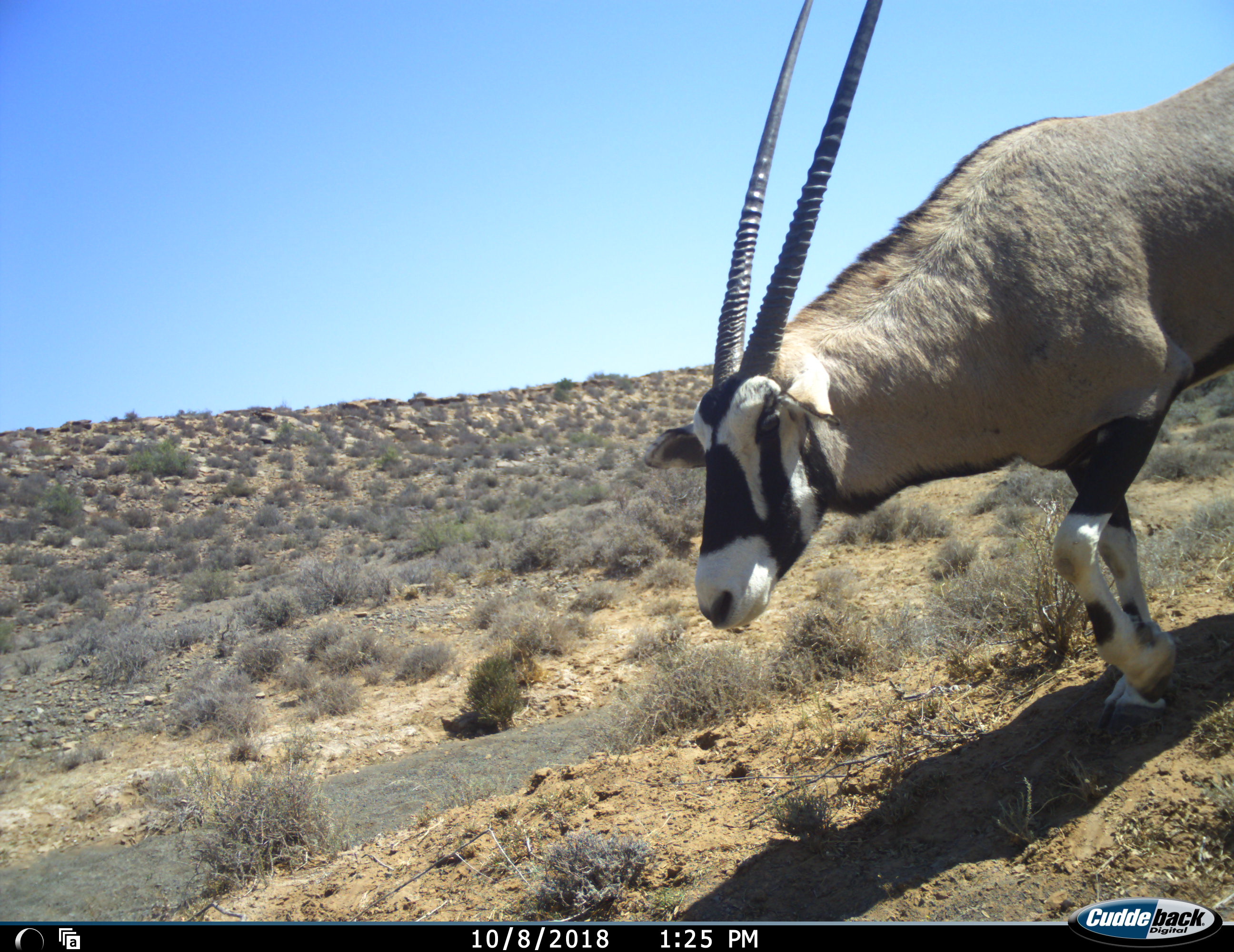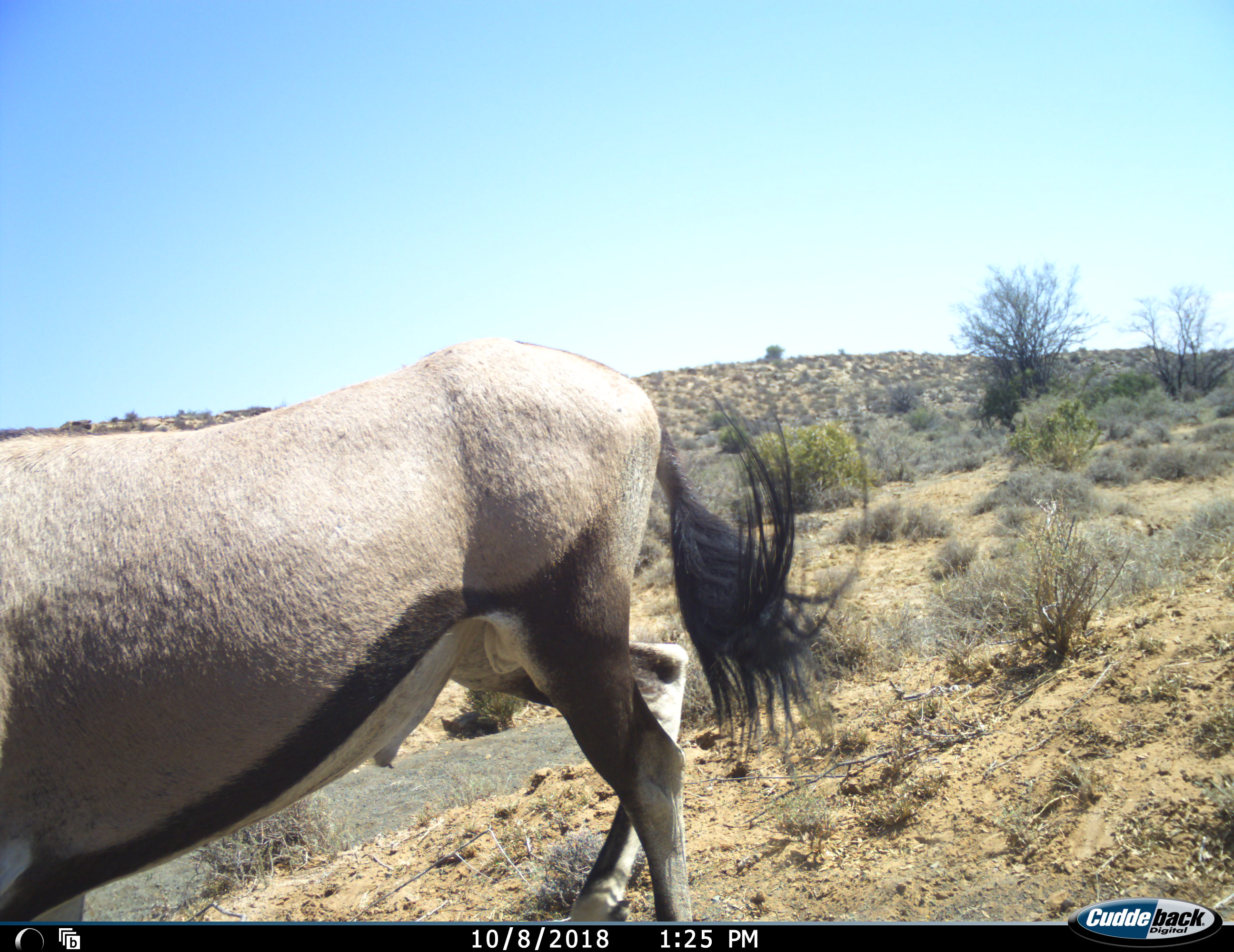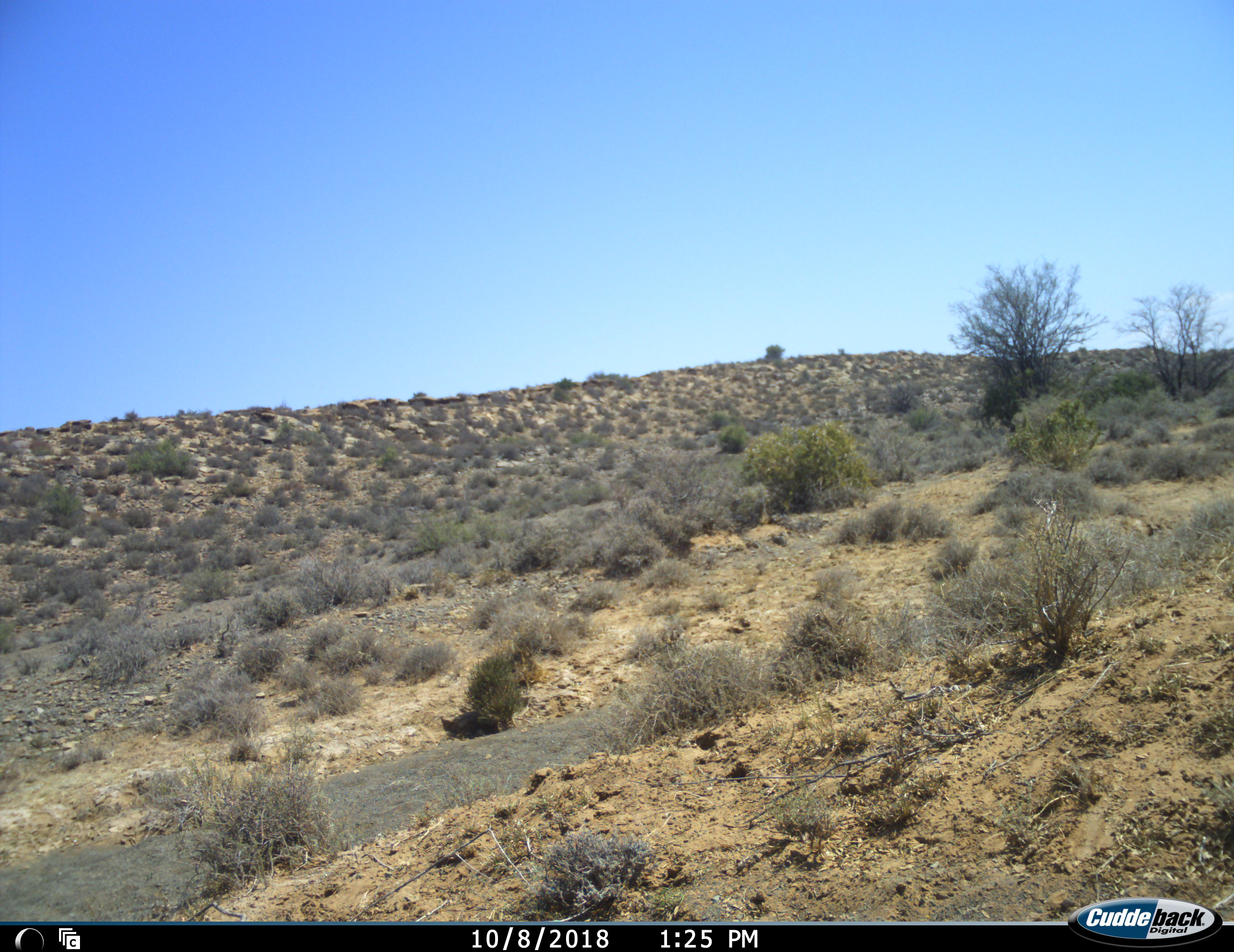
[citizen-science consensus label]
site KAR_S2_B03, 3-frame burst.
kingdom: Animalia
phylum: Chordata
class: Mammalia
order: Artiodactyla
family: Bovidae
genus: Oryx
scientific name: Oryx gazella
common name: gemsbok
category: oryx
Oryx (gemsbok) (Oryx gazella), count 1. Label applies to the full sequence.